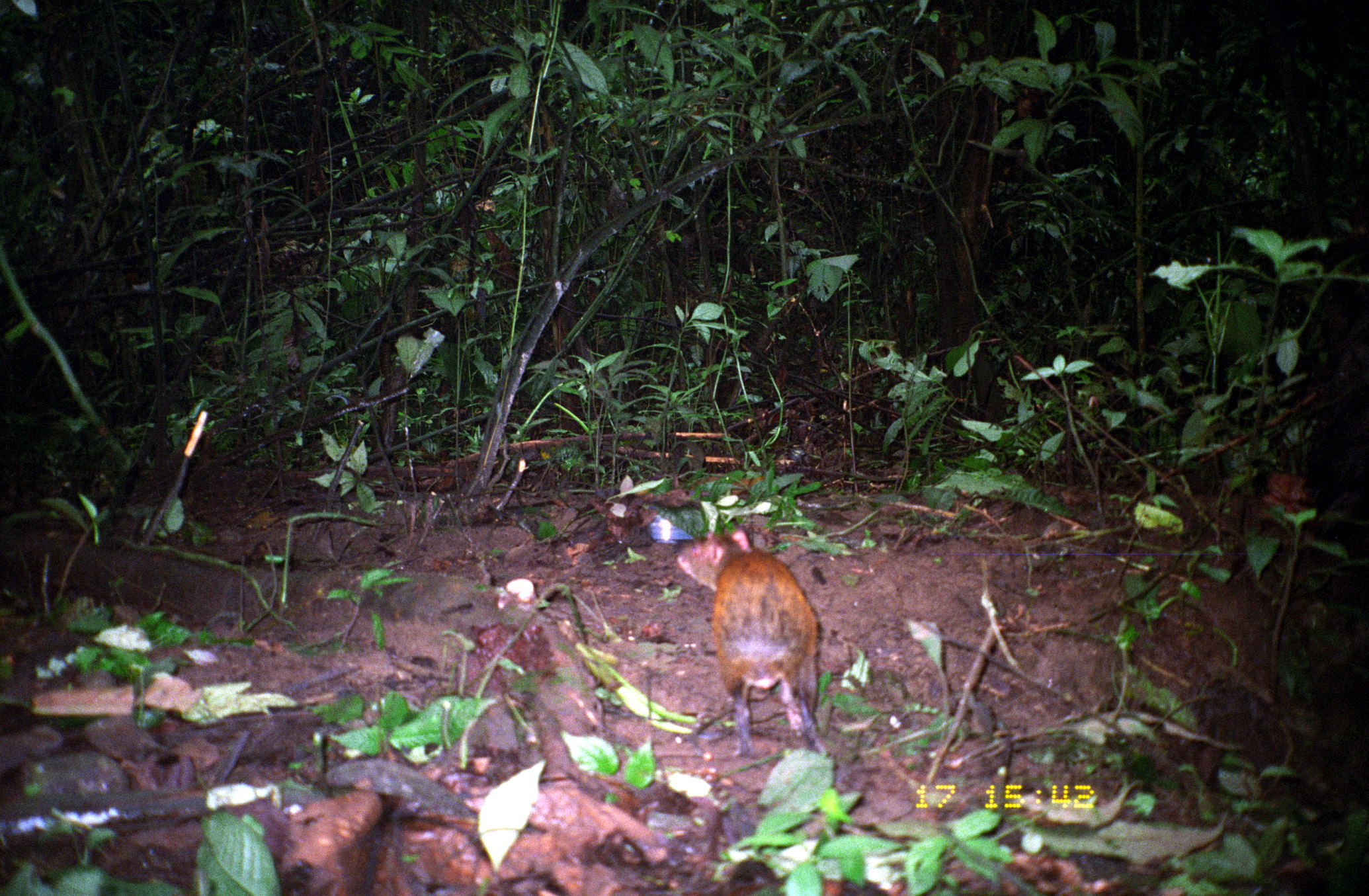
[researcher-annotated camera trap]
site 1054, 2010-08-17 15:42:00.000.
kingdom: Animalia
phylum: Chordata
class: Mammalia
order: Rodentia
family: Dasyproctidae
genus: Dasyprocta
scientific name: Dasyprocta punctata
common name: central american agouti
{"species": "Dasyprocta punctata (central american agouti)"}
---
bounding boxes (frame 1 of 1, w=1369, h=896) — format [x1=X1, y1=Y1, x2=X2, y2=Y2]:
dasyprocta punctata: [x1=674, y1=526, x2=825, y2=754]